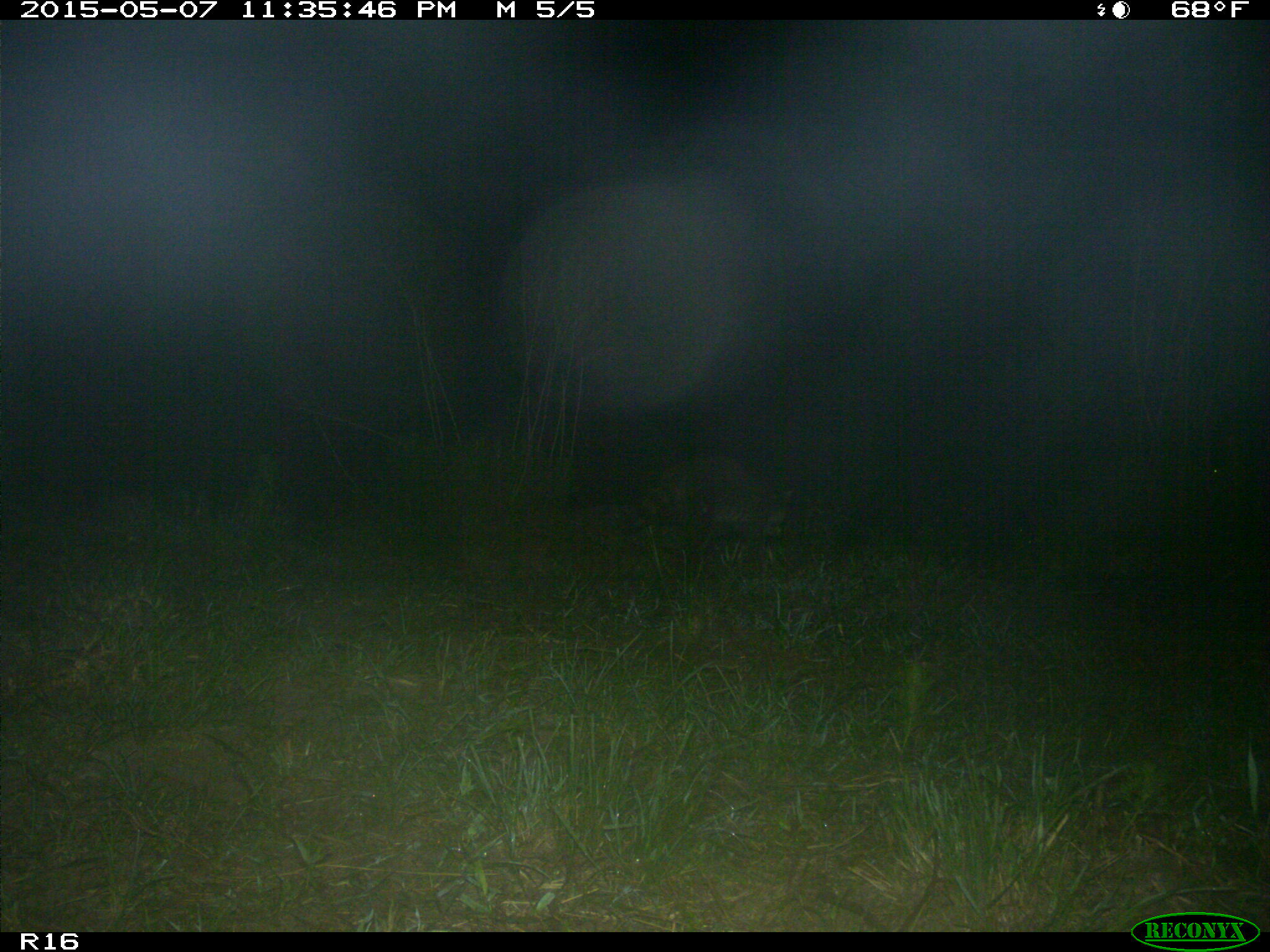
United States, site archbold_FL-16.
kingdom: Animalia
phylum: Chordata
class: Mammalia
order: Artiodactyla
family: Bovidae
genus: Bos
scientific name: Bos taurus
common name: domestic cow